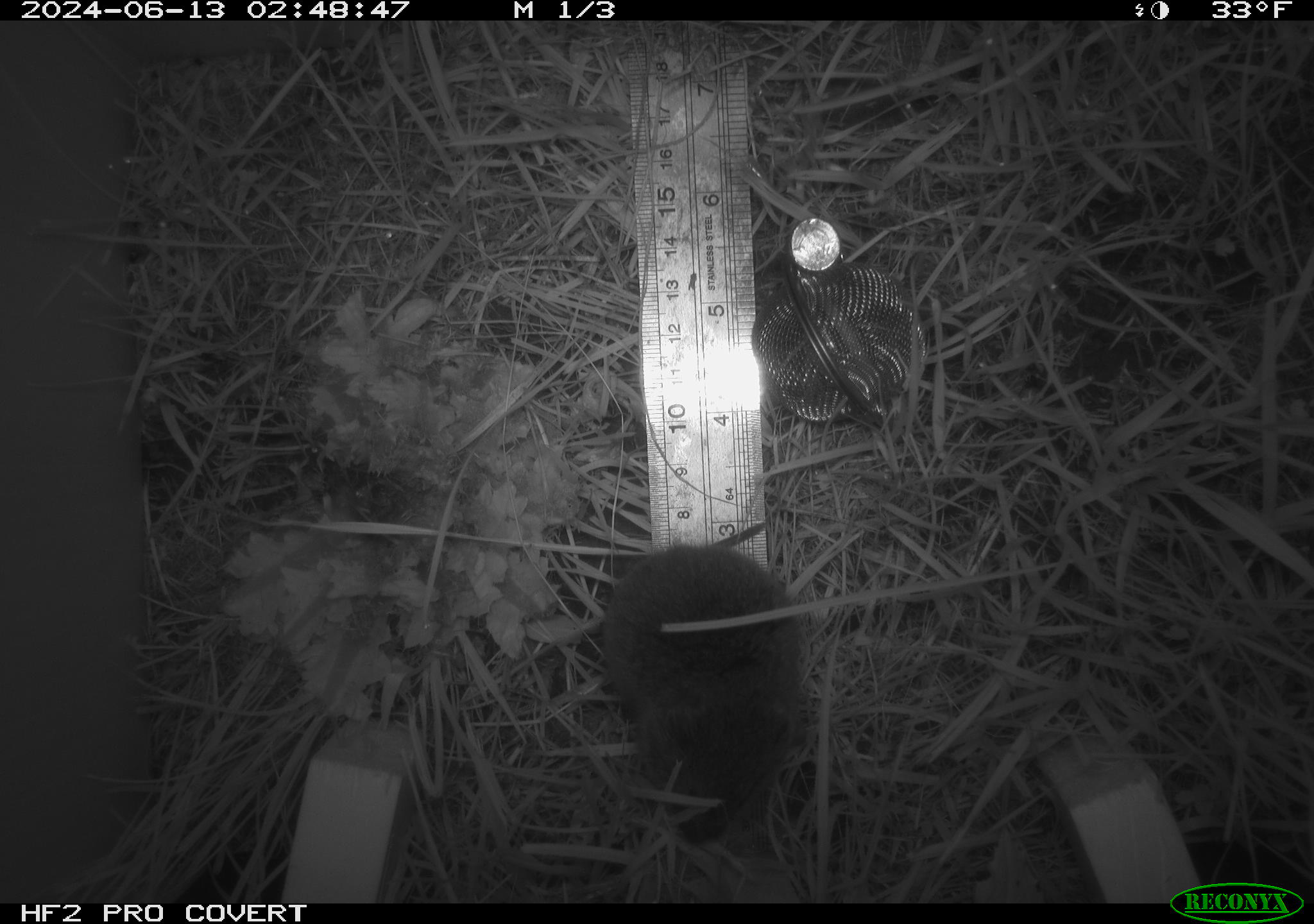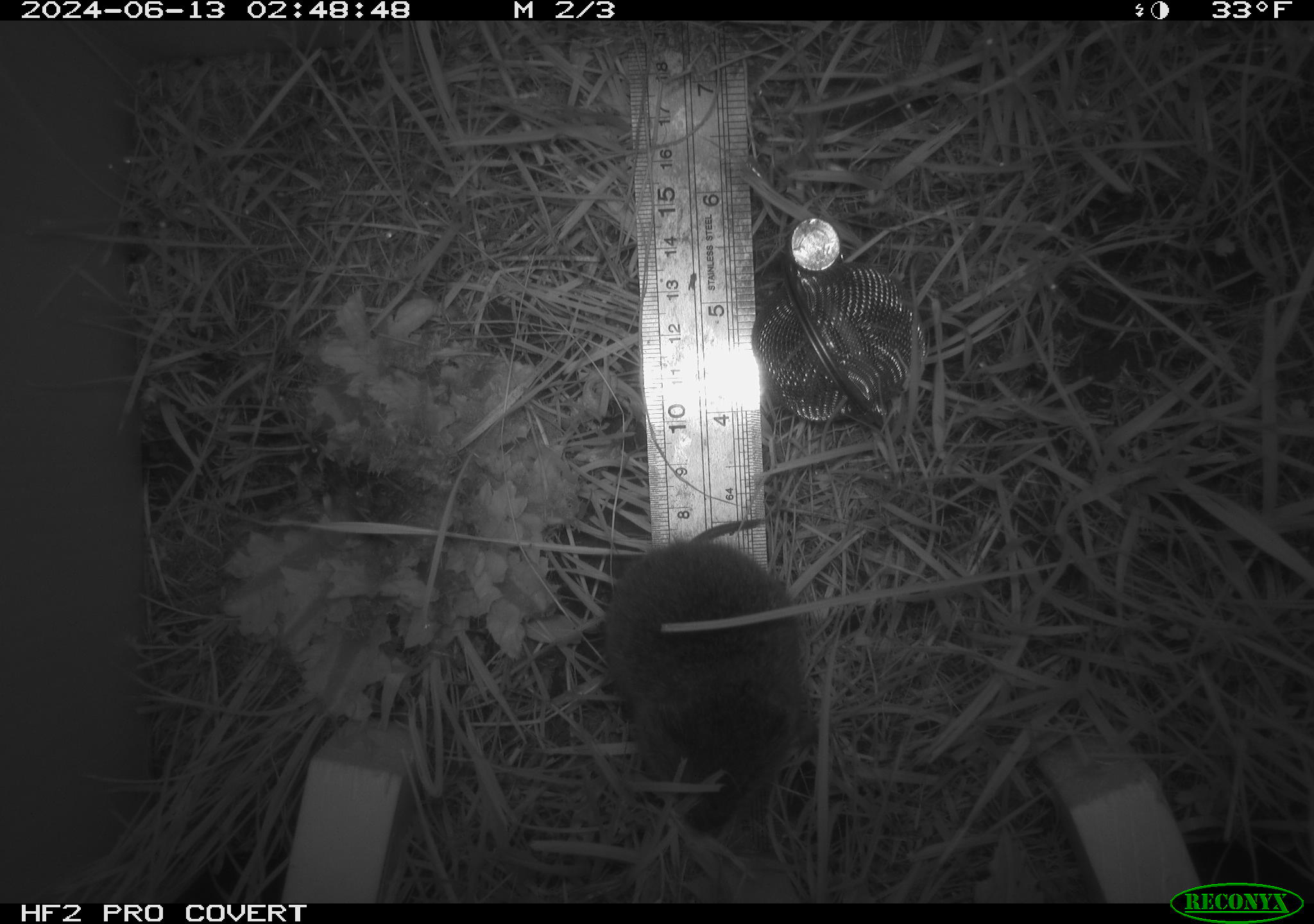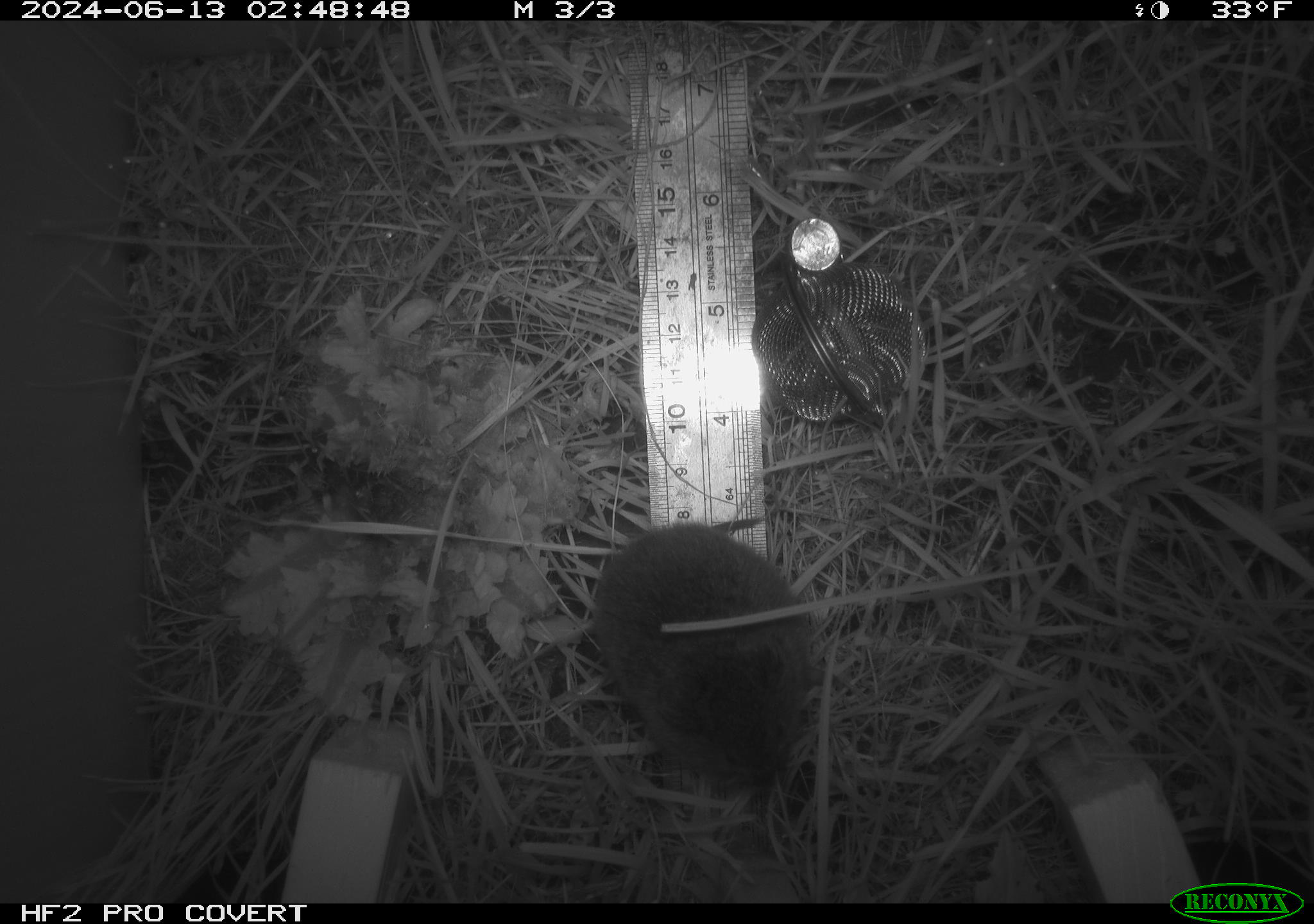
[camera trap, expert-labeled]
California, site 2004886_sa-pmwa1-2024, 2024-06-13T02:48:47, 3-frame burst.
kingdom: Animalia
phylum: Chordata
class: Mammalia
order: Rodentia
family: Cricetidae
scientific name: Arvicolinae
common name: voles, lemmings, and muskrats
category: arvicolinae subfamily